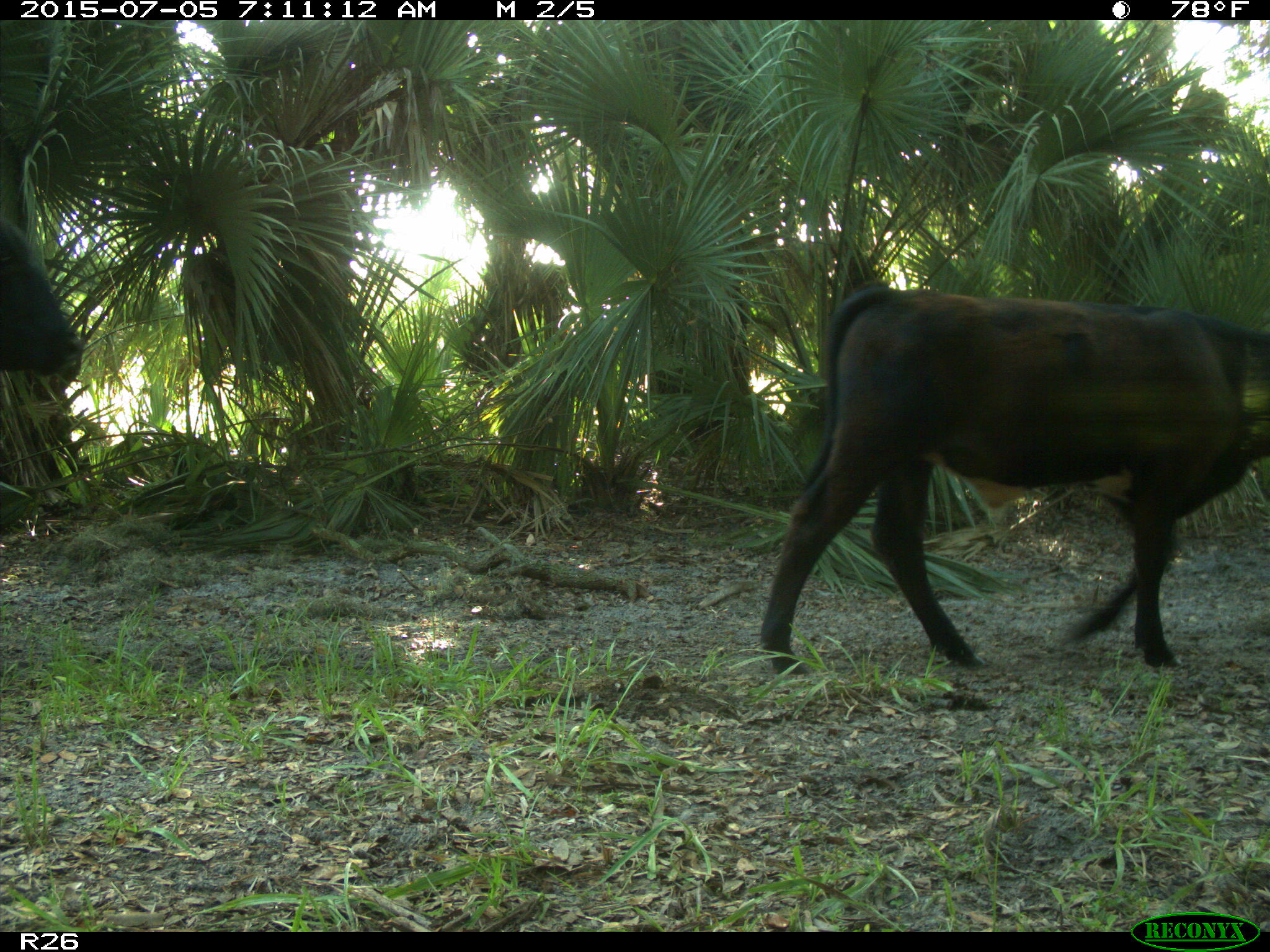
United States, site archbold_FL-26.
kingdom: Animalia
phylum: Chordata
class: Mammalia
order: Artiodactyla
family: Bovidae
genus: Bos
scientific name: Bos taurus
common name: domestic cow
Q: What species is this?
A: Bos taurus (domestic cow).